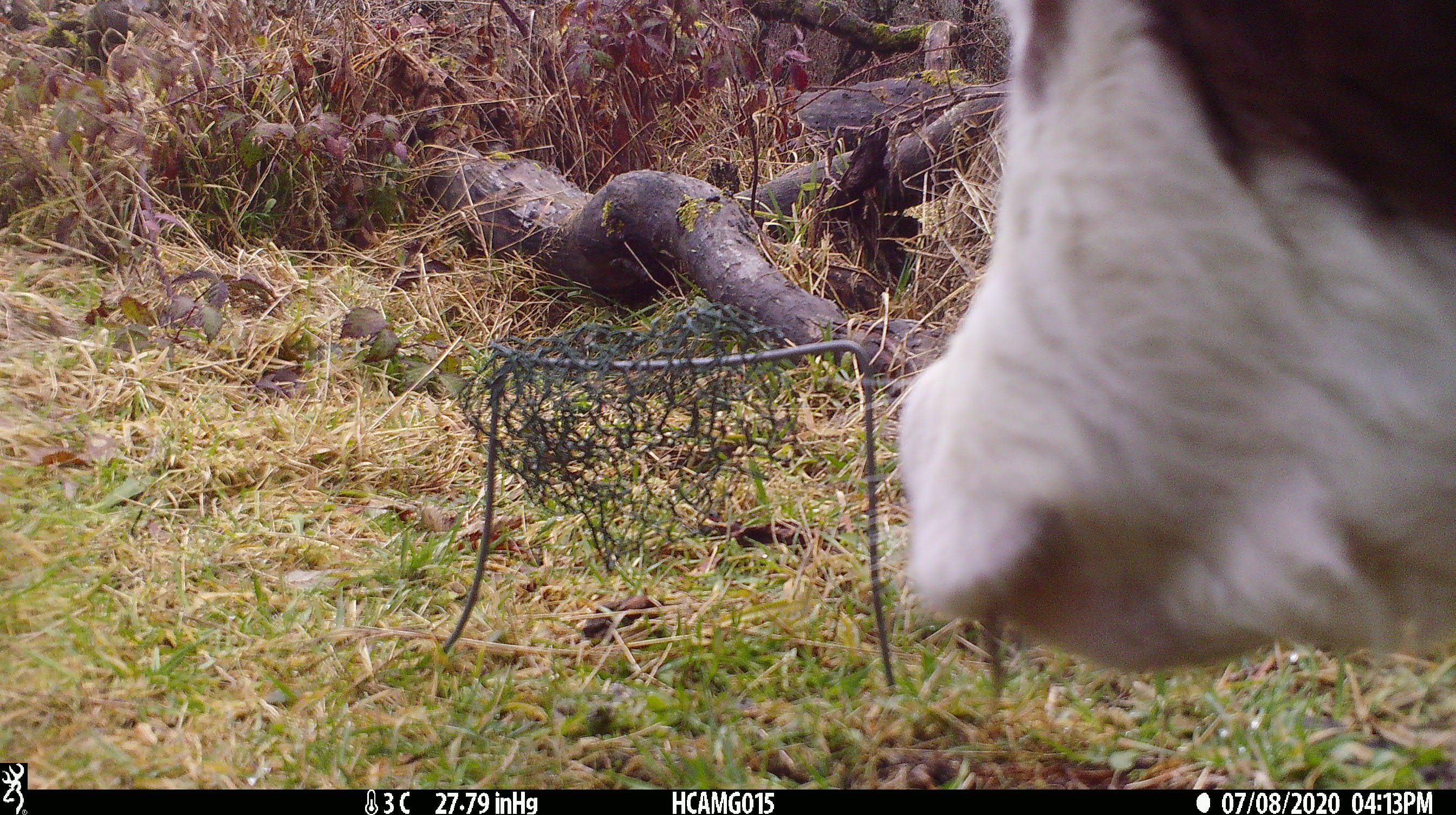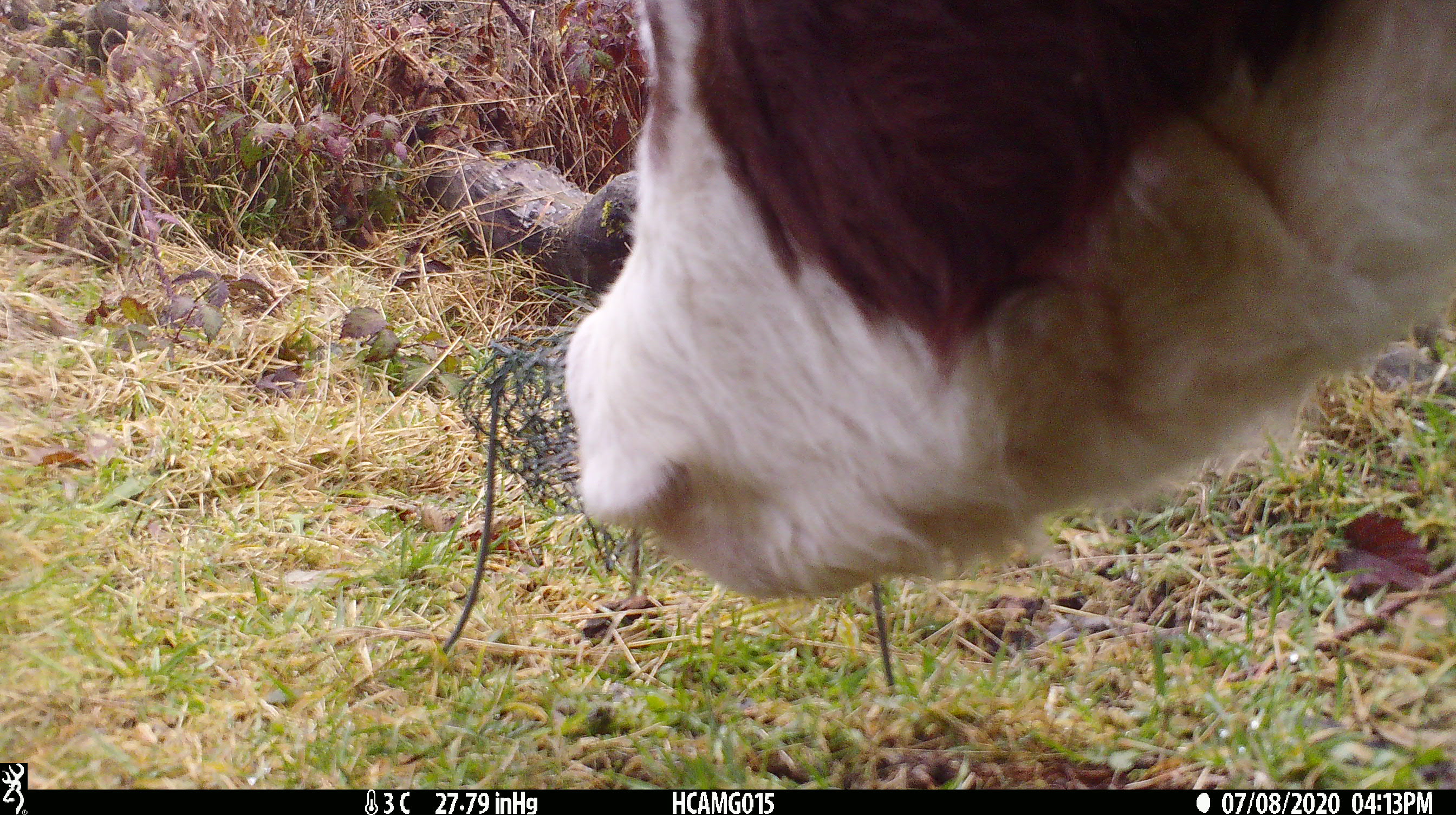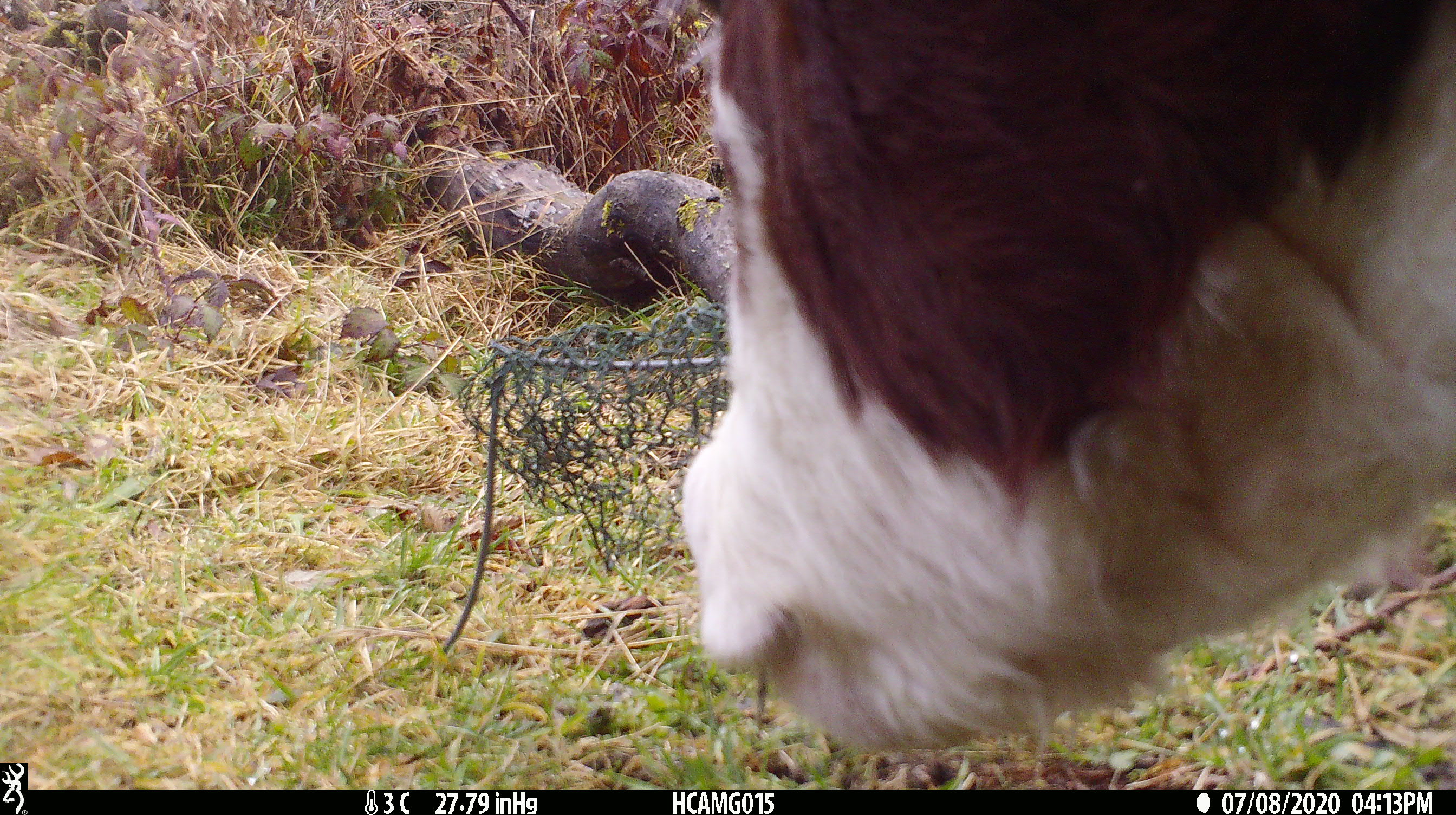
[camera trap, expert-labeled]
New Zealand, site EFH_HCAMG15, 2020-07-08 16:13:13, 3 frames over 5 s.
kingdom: Animalia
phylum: Chordata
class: Mammalia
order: Artiodactyla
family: Bovidae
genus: Bos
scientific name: Bos taurus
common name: domestic cow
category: cow